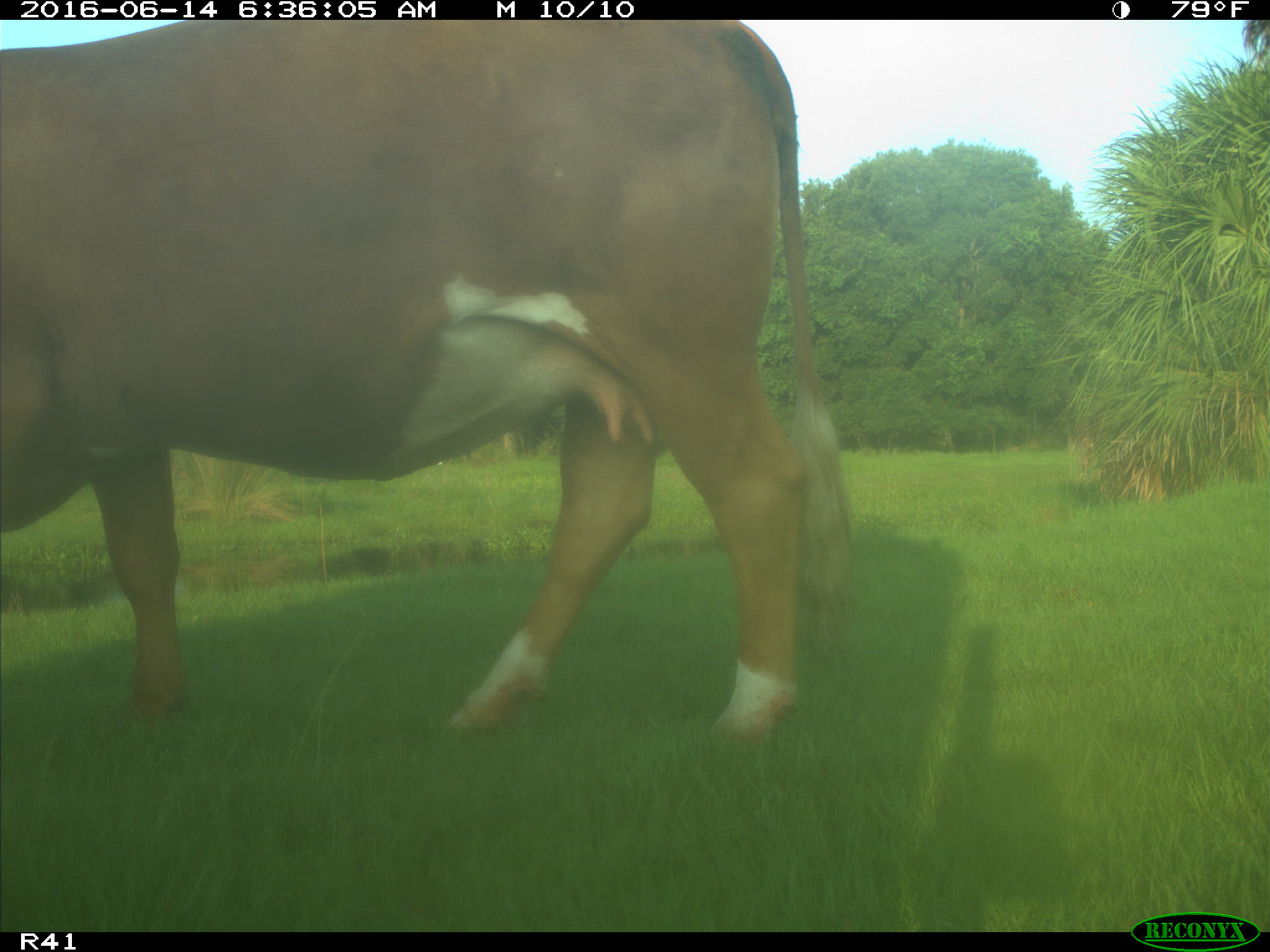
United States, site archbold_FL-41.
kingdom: Animalia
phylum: Chordata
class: Mammalia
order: Artiodactyla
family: Bovidae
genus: Bos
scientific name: Bos taurus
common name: domestic cow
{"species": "Bos taurus (domestic cow)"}